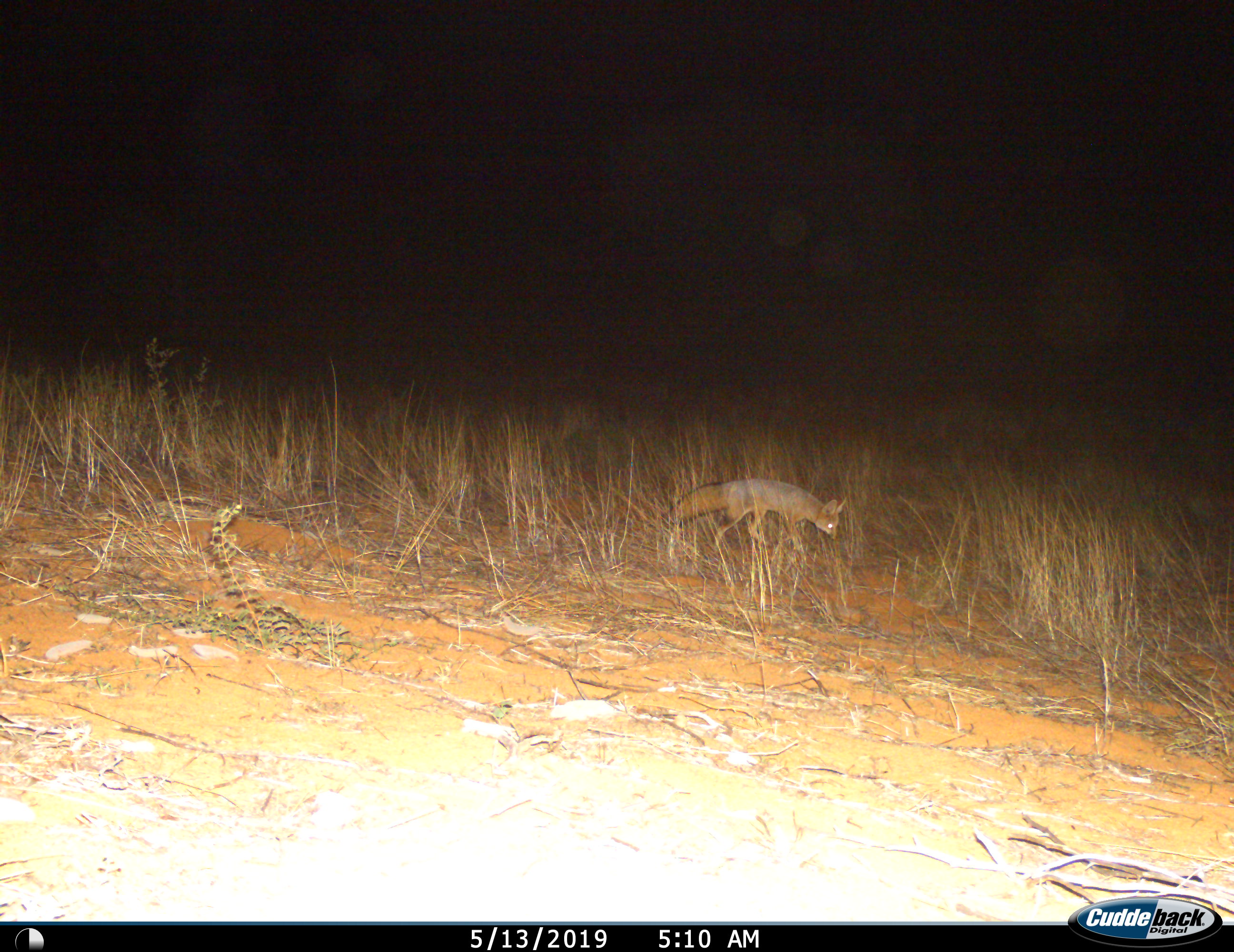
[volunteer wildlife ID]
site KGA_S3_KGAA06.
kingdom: Animalia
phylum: Chordata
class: Mammalia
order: Carnivora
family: Canidae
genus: Vulpes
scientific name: Vulpes chama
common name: cape fox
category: foxcape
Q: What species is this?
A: Foxcape (cape fox) (Vulpes chama).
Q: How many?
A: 1.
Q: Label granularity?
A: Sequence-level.